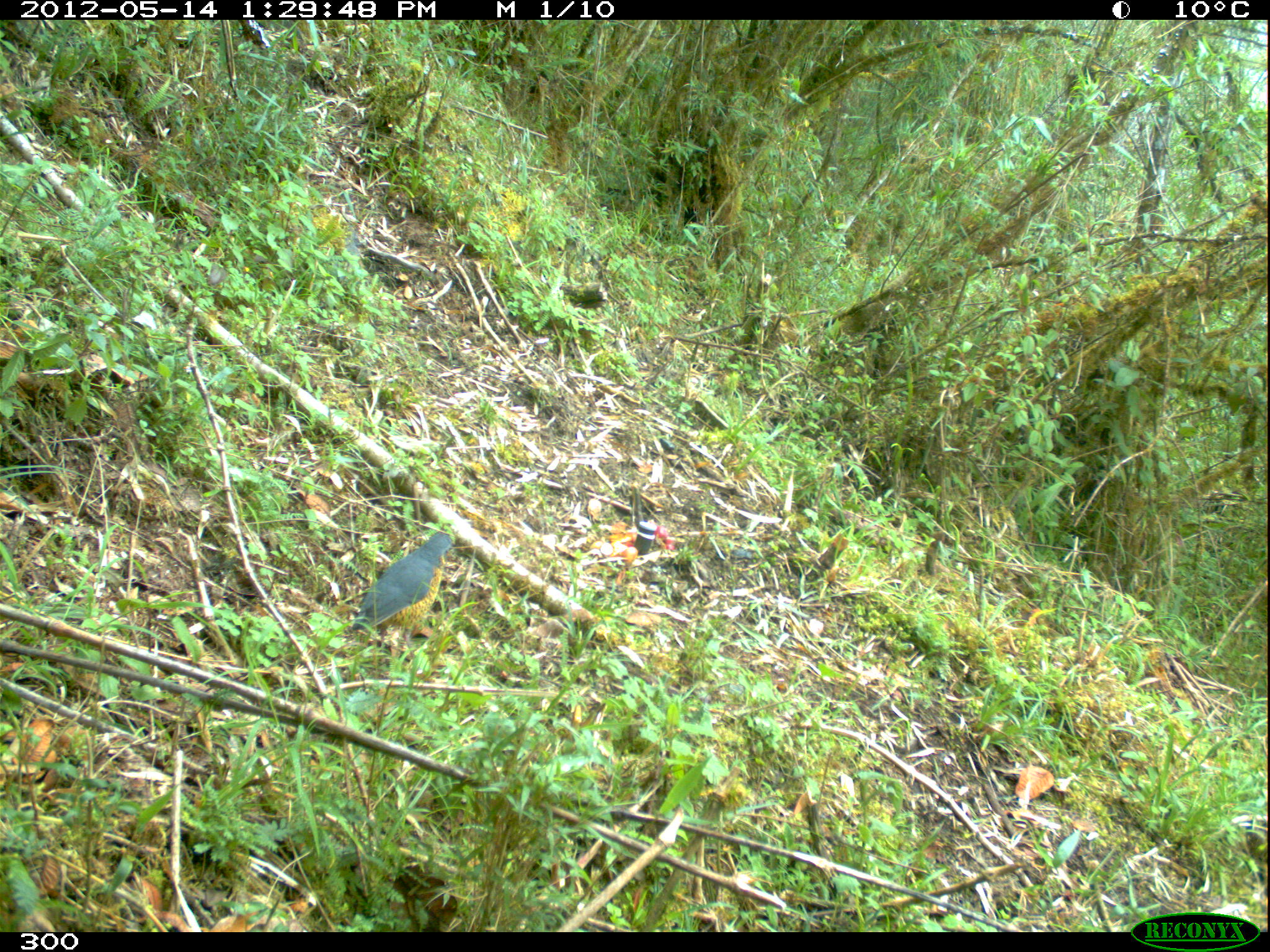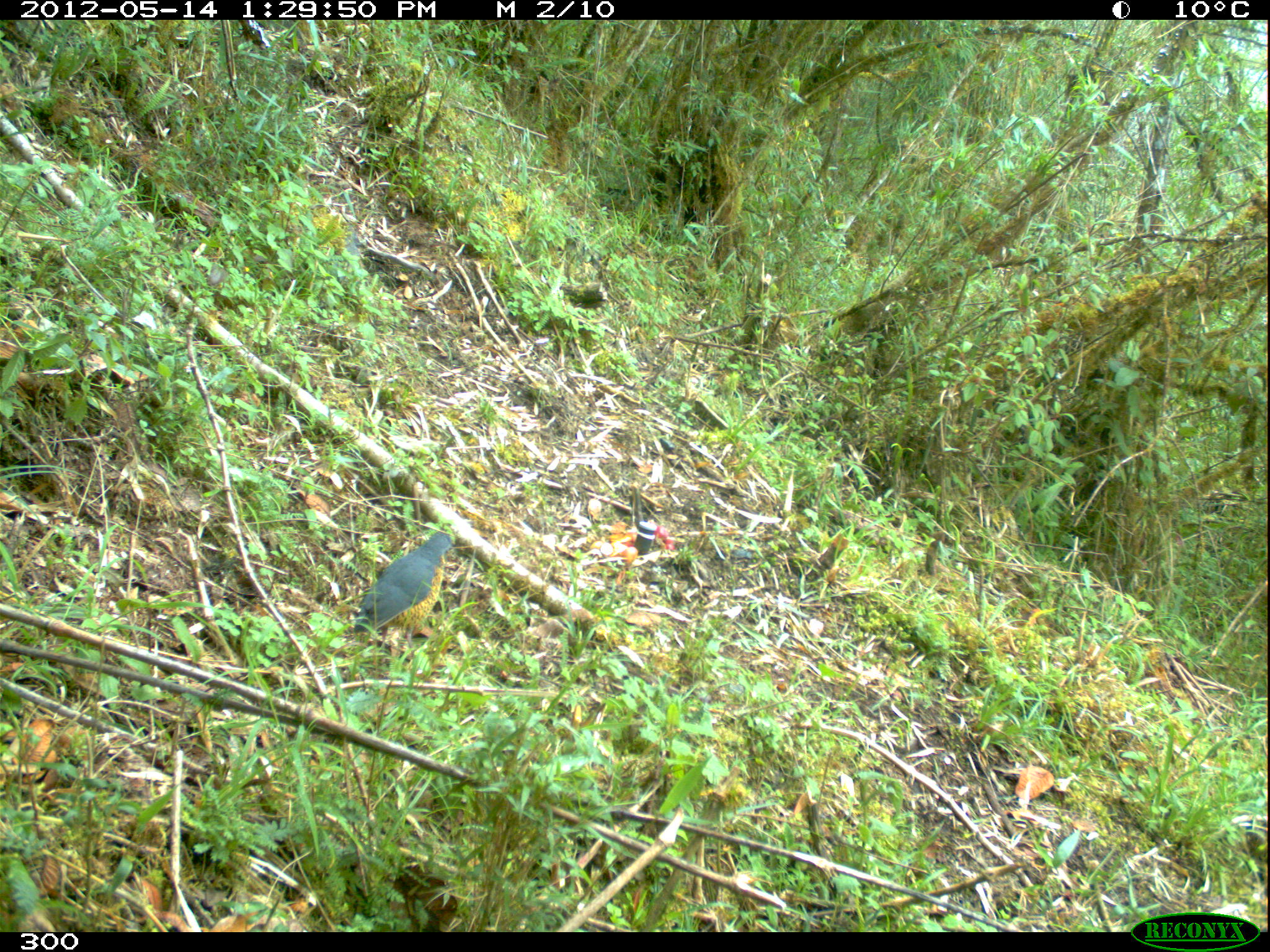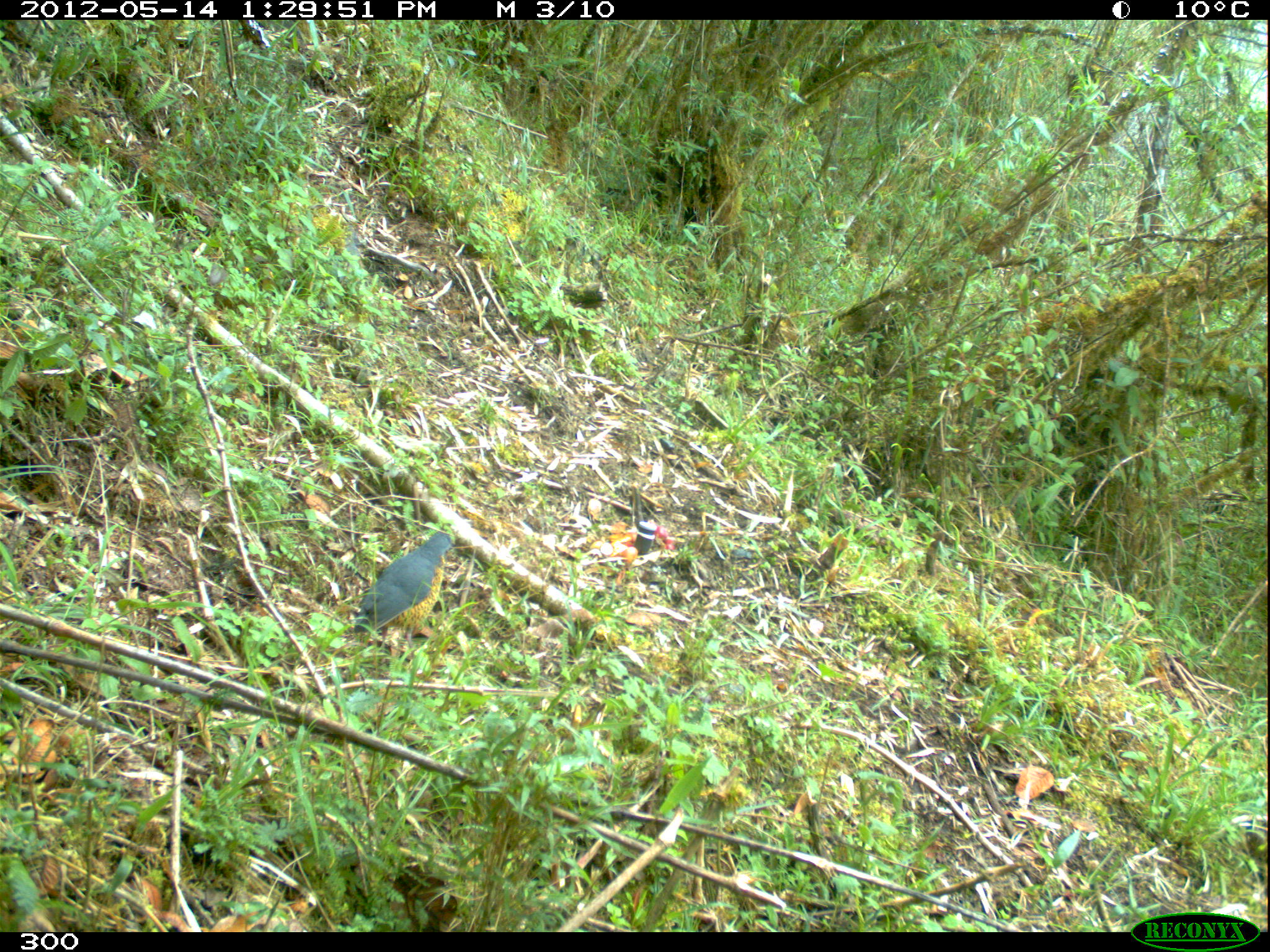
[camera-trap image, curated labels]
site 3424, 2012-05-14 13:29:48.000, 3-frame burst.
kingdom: Animalia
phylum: Chordata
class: Aves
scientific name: Aves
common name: bird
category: unknown bird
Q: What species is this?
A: Unknown bird (bird) (Aves).